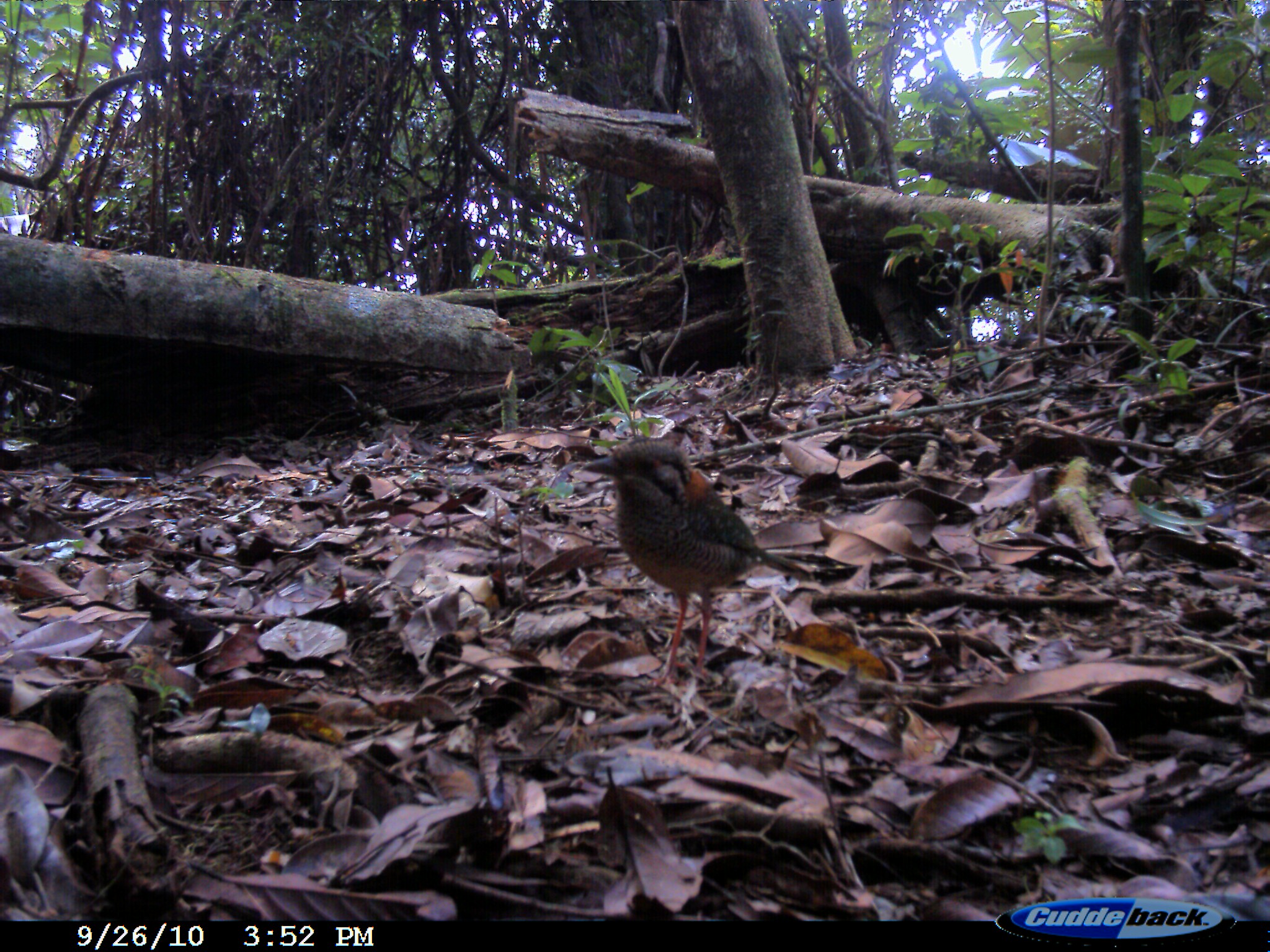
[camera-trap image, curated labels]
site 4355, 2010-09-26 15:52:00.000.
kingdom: Animalia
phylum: Chordata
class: Aves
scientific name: Aves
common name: bird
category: unknown bird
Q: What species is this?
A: Unknown bird (bird) (Aves).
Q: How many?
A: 1.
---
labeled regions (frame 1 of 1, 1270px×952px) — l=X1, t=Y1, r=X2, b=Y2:
unknown bird: l=580, t=436, r=811, b=688